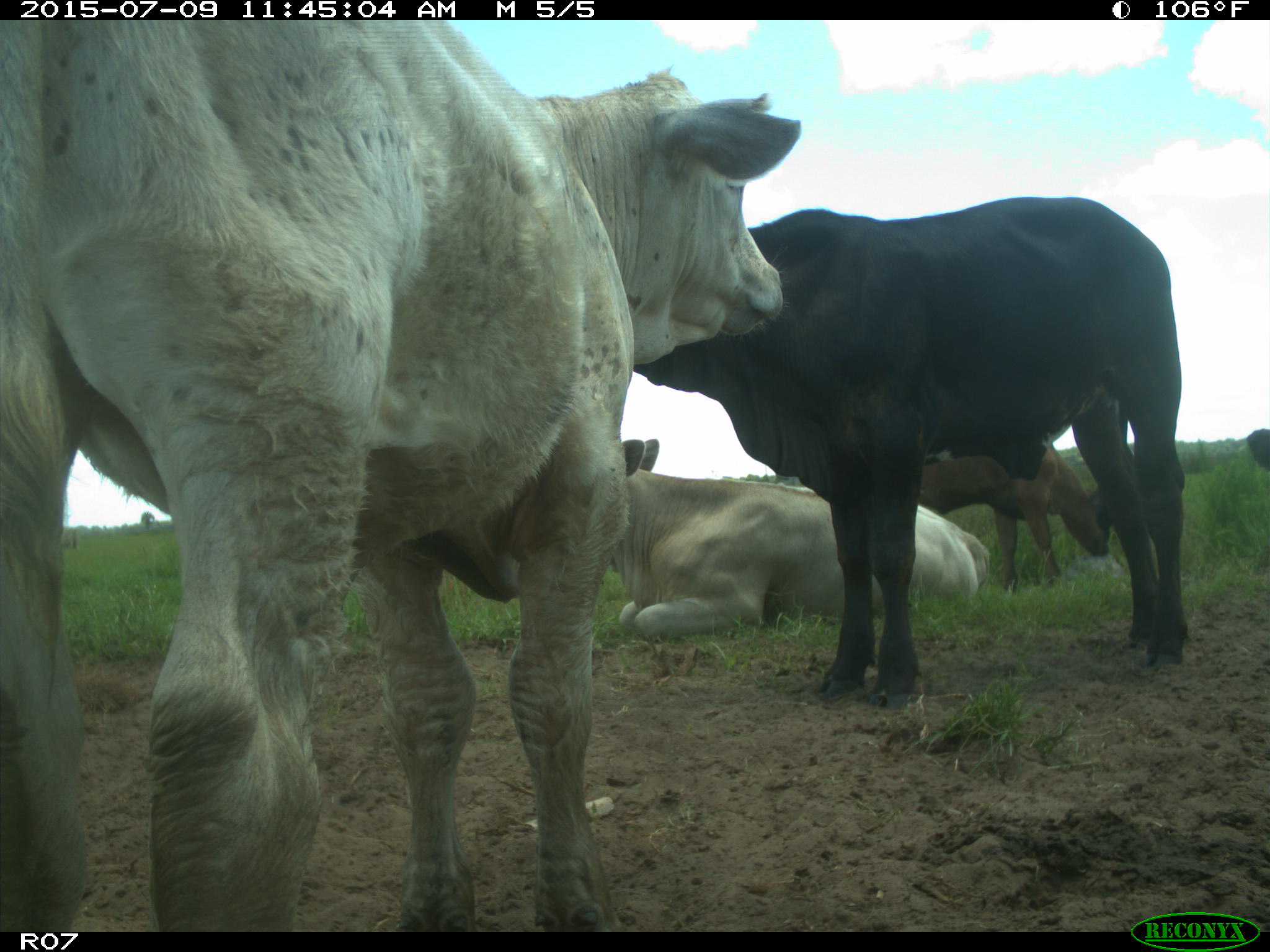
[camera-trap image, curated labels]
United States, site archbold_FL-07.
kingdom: Animalia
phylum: Chordata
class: Mammalia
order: Artiodactyla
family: Bovidae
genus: Bos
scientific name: Bos taurus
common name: domestic cow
Bos taurus (domestic cow).